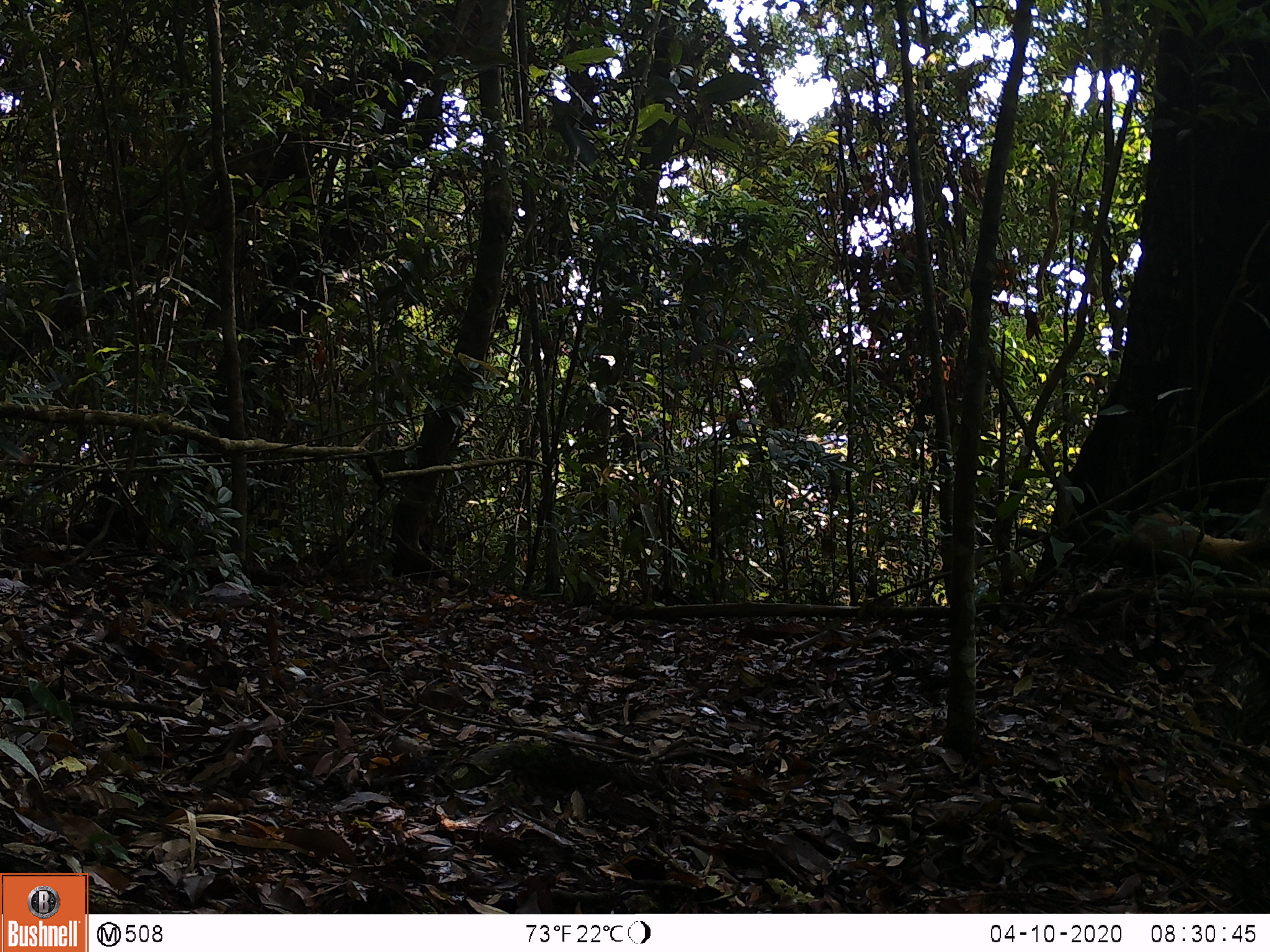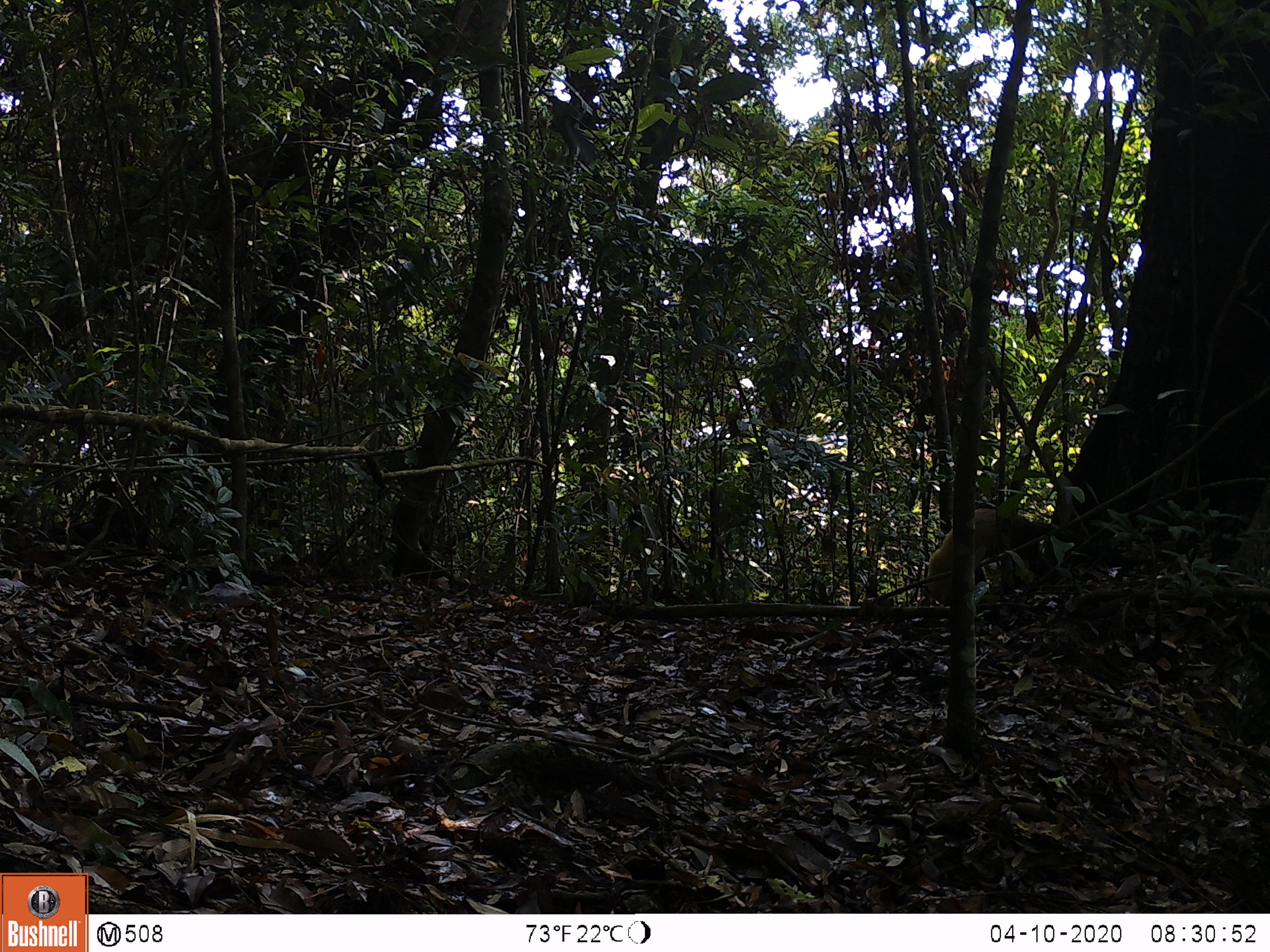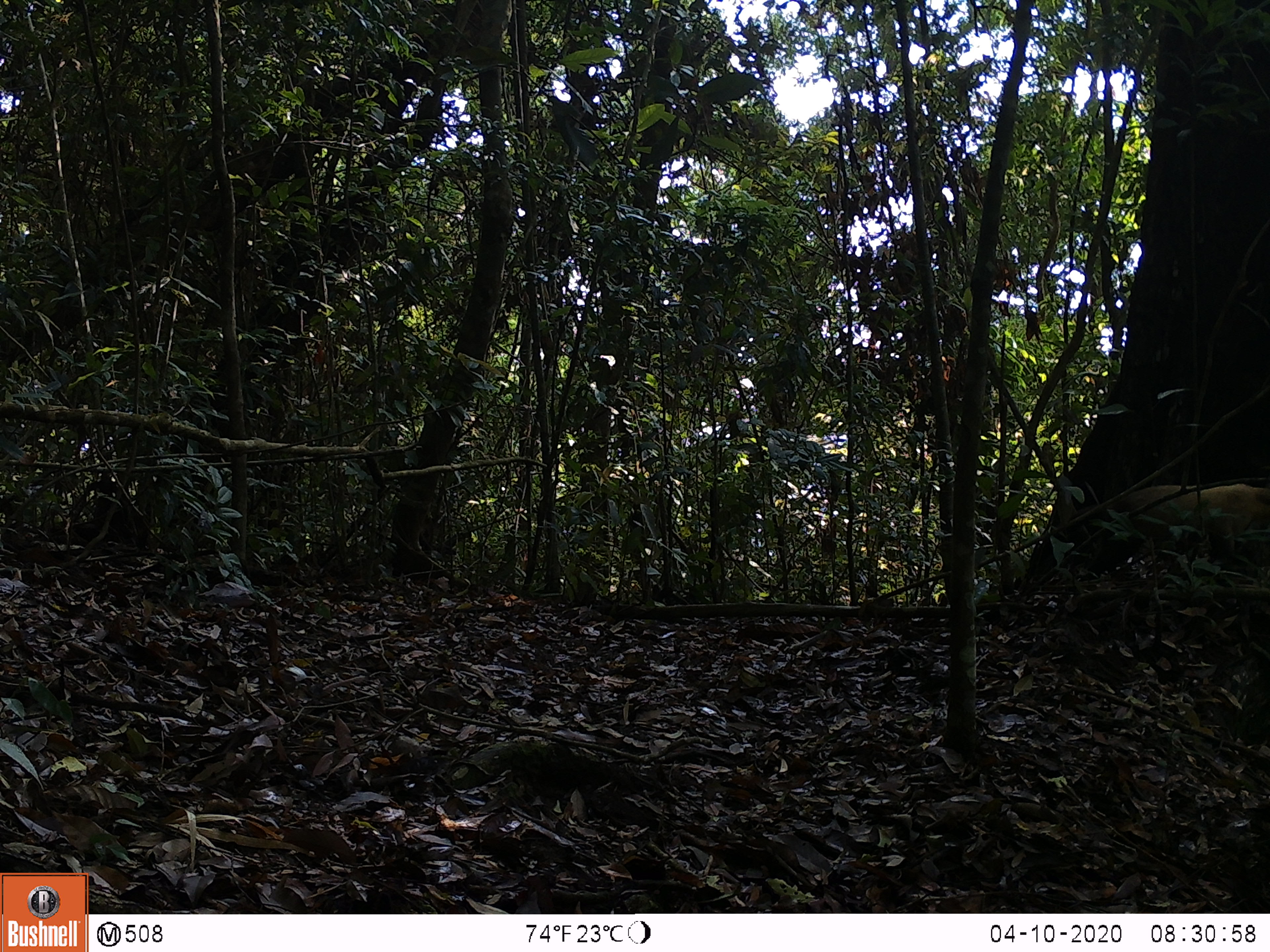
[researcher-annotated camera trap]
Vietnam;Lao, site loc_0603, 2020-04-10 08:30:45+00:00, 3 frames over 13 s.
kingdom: Animalia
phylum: Chordata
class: Mammalia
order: Carnivora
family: Mustelidae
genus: Martes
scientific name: Martes flavigula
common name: yellow-throated marten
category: yellow throated marten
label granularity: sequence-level